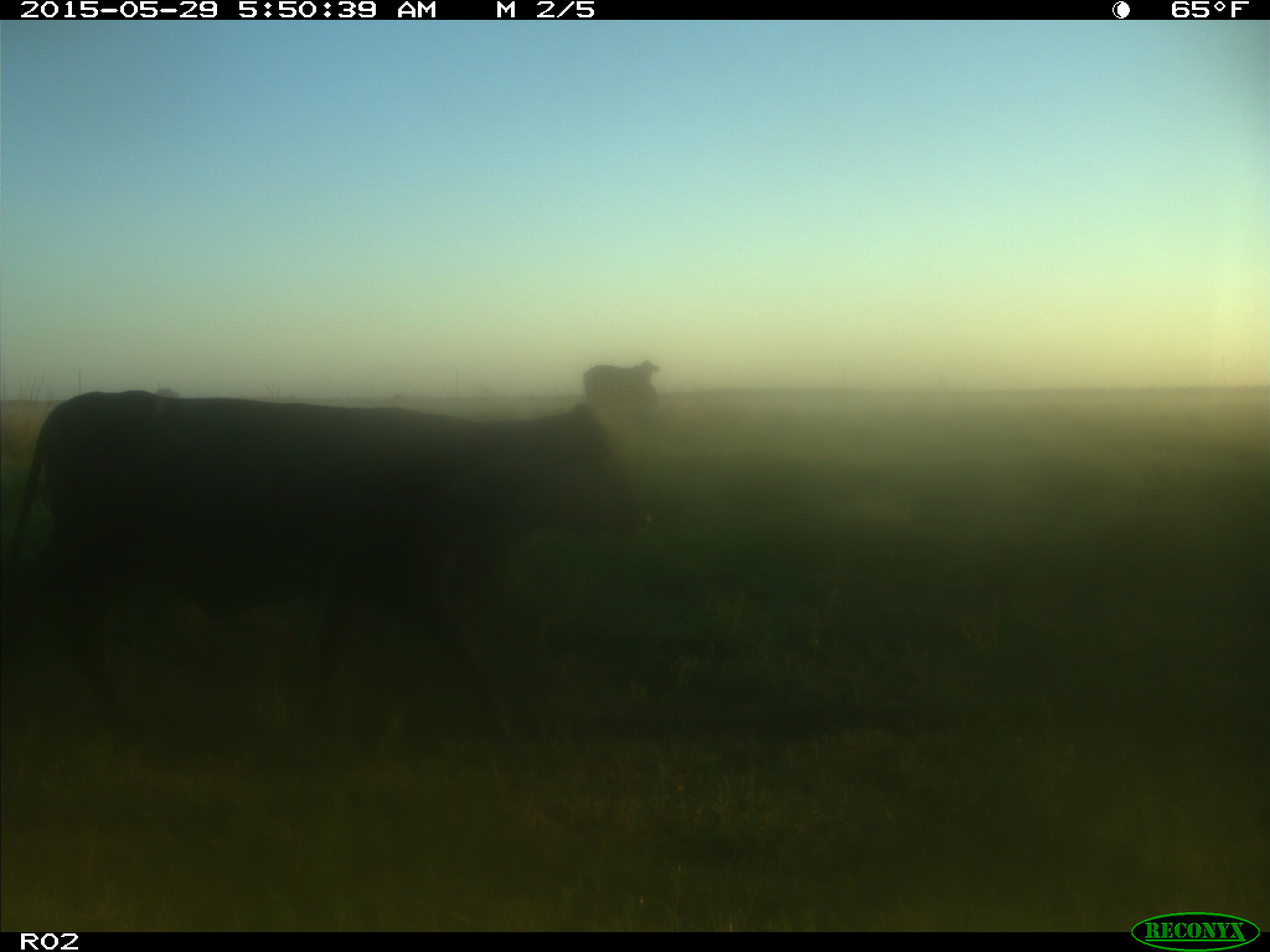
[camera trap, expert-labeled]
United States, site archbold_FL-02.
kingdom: Animalia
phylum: Chordata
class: Mammalia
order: Artiodactyla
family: Bovidae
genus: Bos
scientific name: Bos taurus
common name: domestic cow